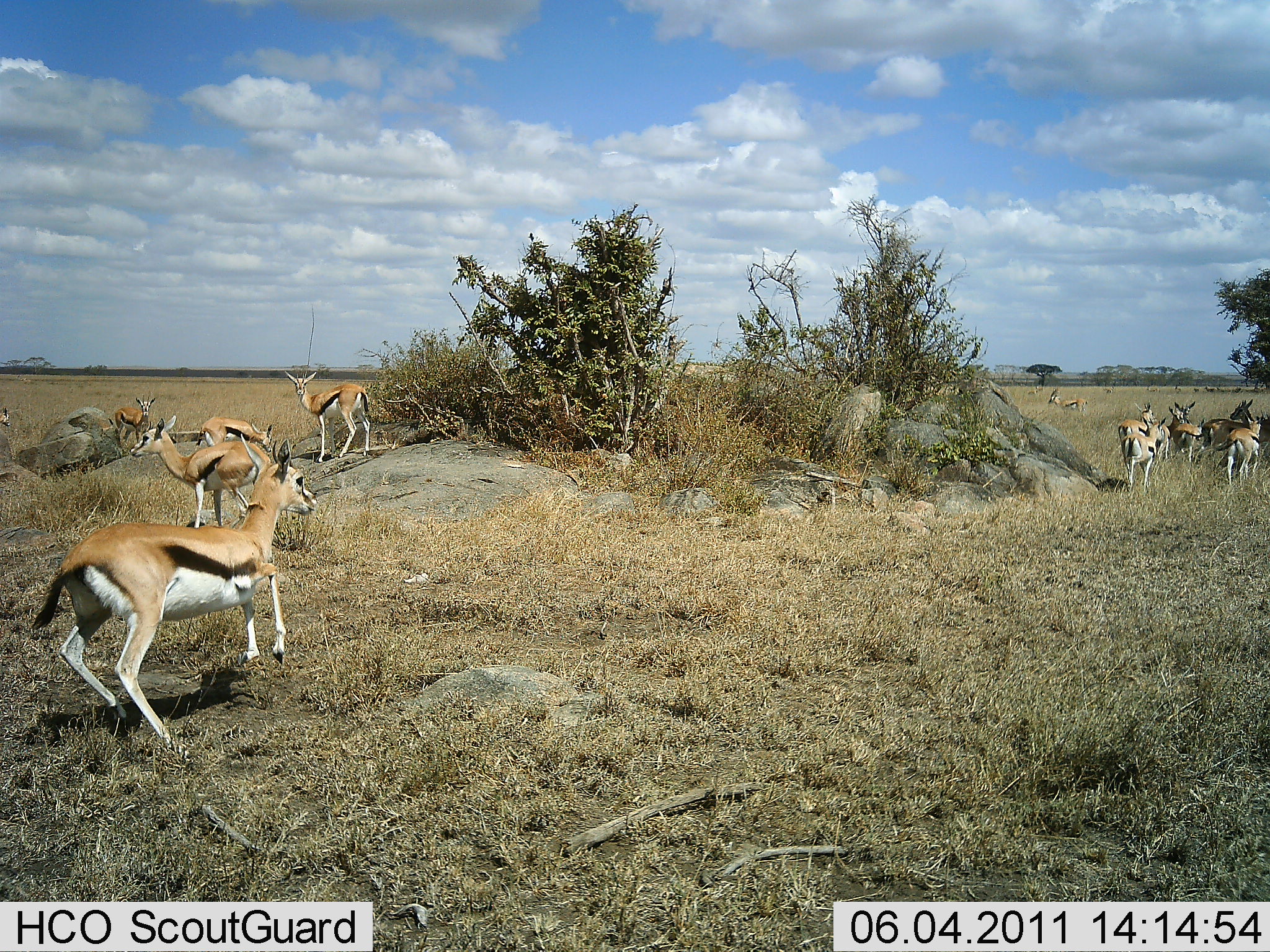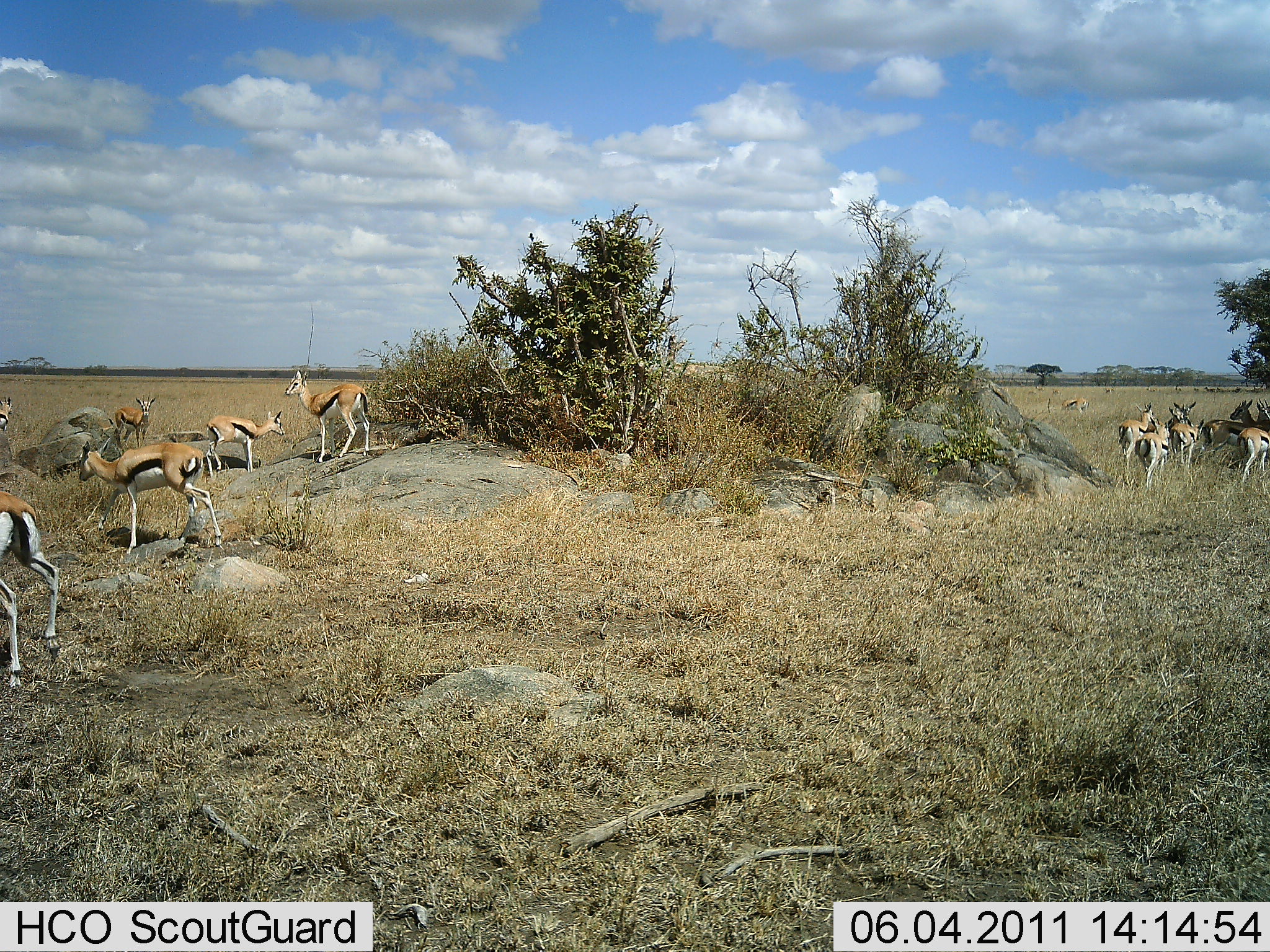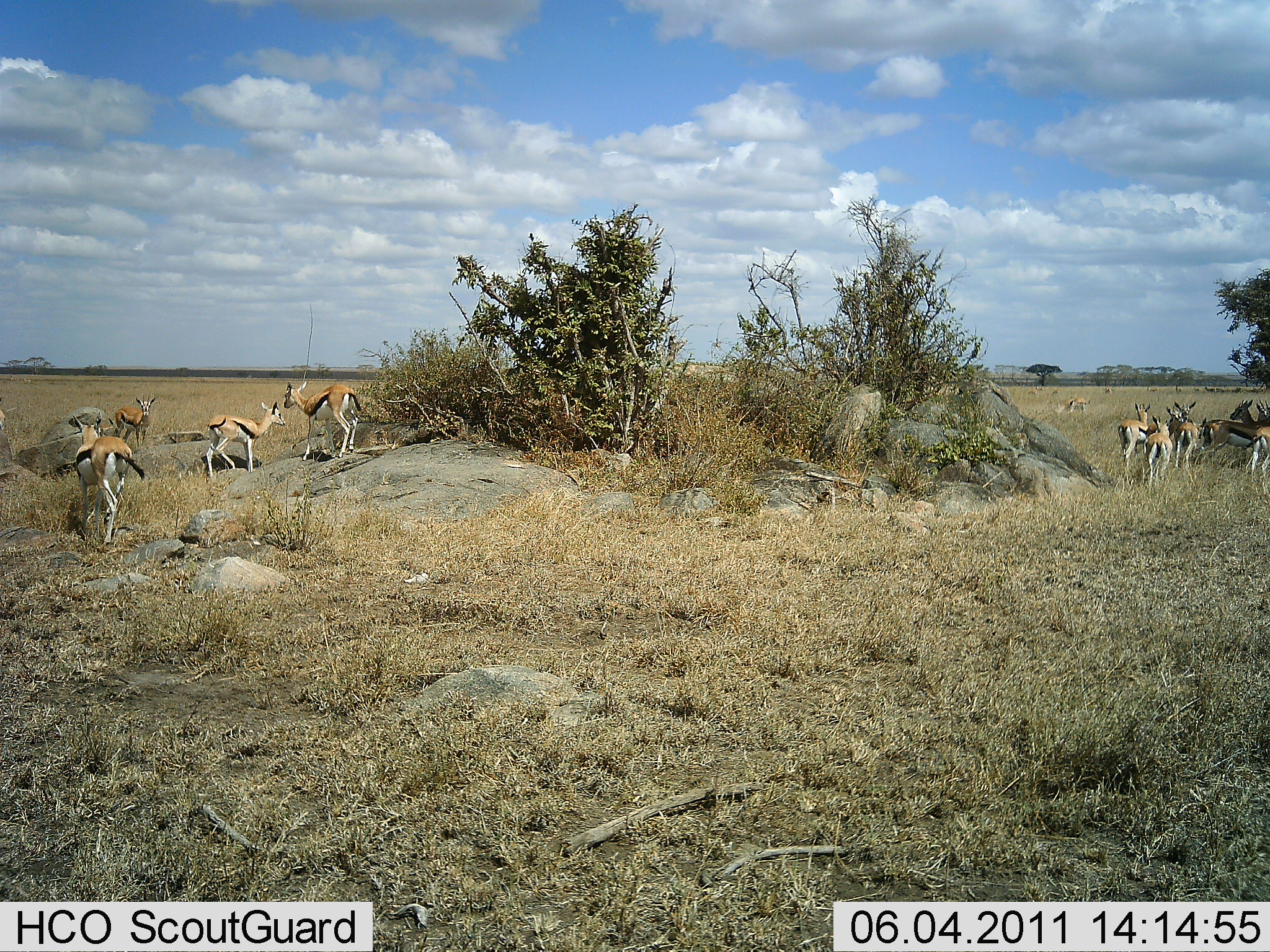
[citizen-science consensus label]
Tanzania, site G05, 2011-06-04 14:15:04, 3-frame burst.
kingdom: Animalia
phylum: Chordata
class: Mammalia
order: Artiodactyla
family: Bovidae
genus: Eudorcas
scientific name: Eudorcas thomsonii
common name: thomson's gazelle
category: gazellethomsons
Gazellethomsons (thomson's gazelle) (Eudorcas thomsonii), count 11-50. Behavior (volunteer vote fractions): standing 73%, resting 0%, moving 100%, interacting 9%. Young present (vote fraction): 0%. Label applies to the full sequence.